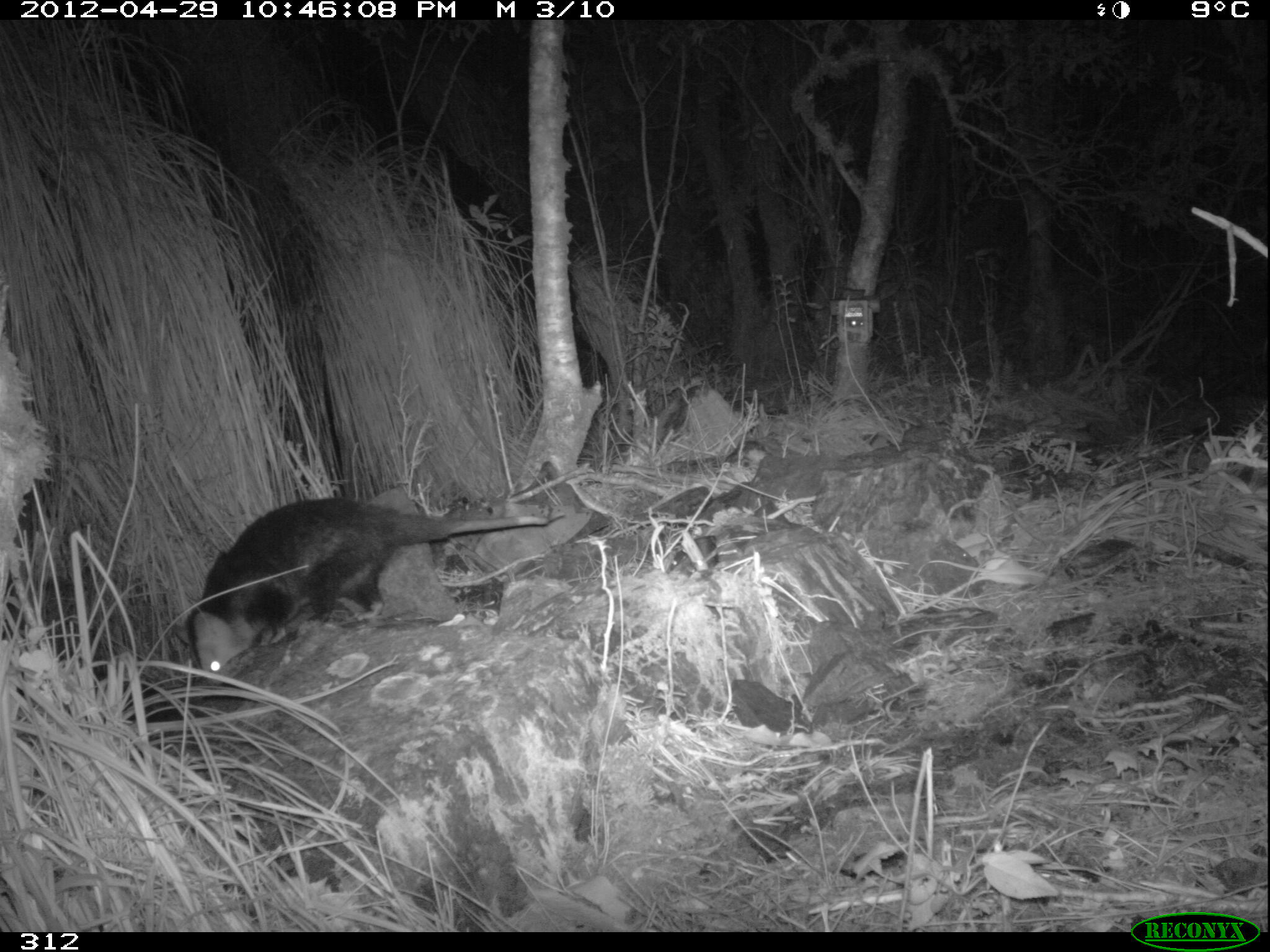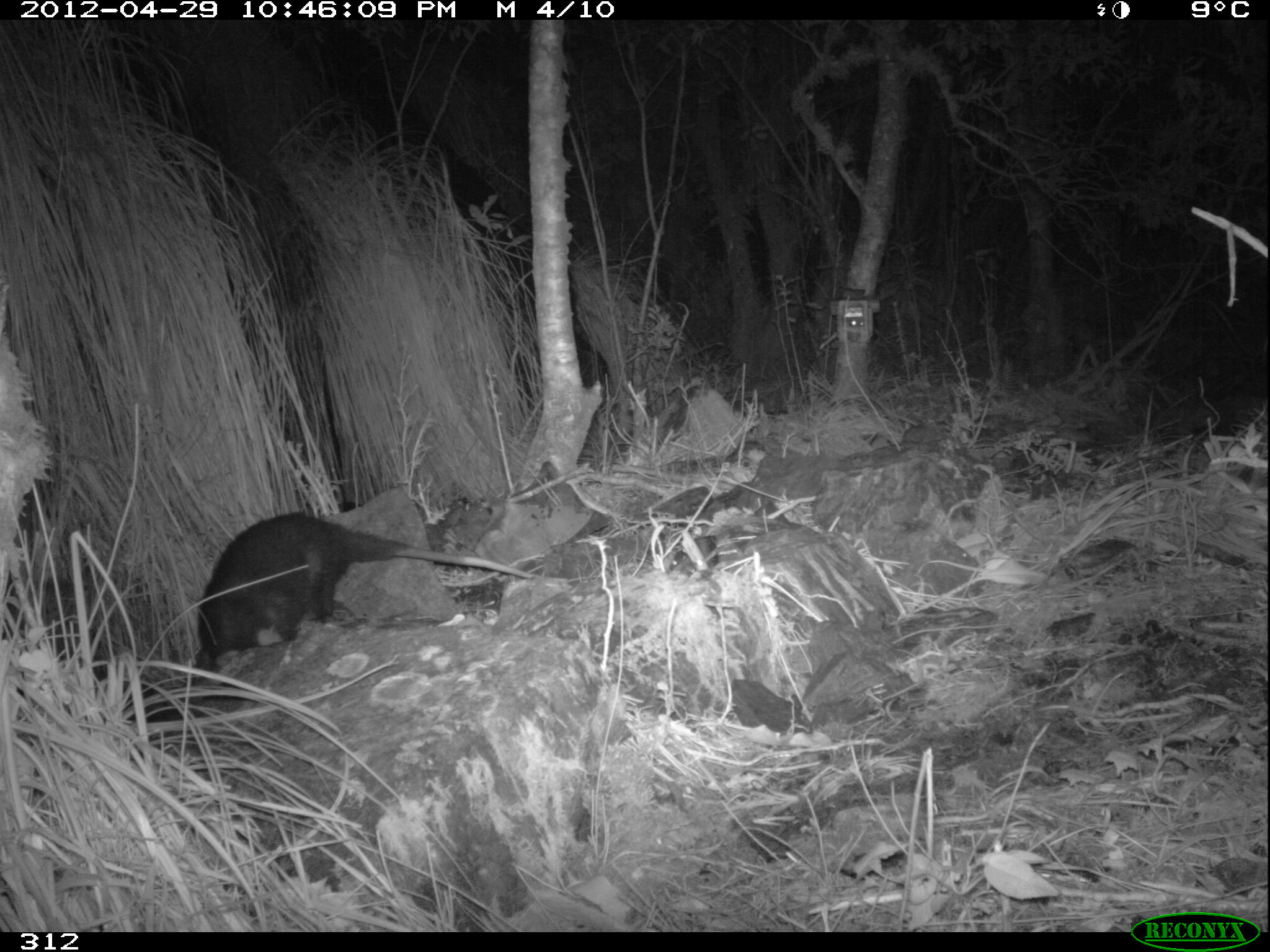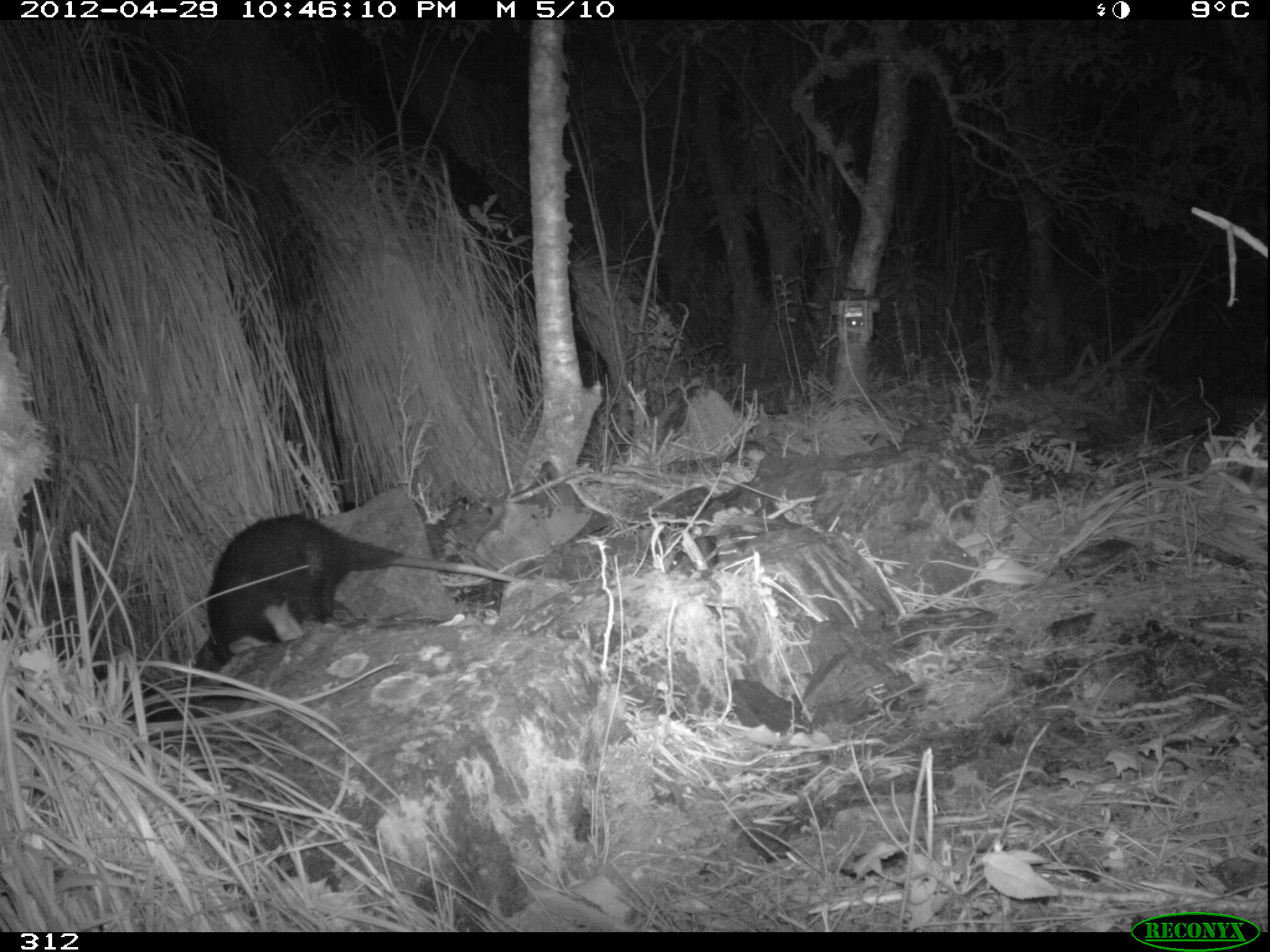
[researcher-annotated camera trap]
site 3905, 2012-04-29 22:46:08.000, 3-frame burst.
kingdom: Animalia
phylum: Chordata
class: Mammalia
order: Didelphimorphia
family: Didelphidae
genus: Didelphis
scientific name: Didelphis pernigra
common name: andean white-eared opossum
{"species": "Didelphis pernigra (andean white-eared opossum)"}